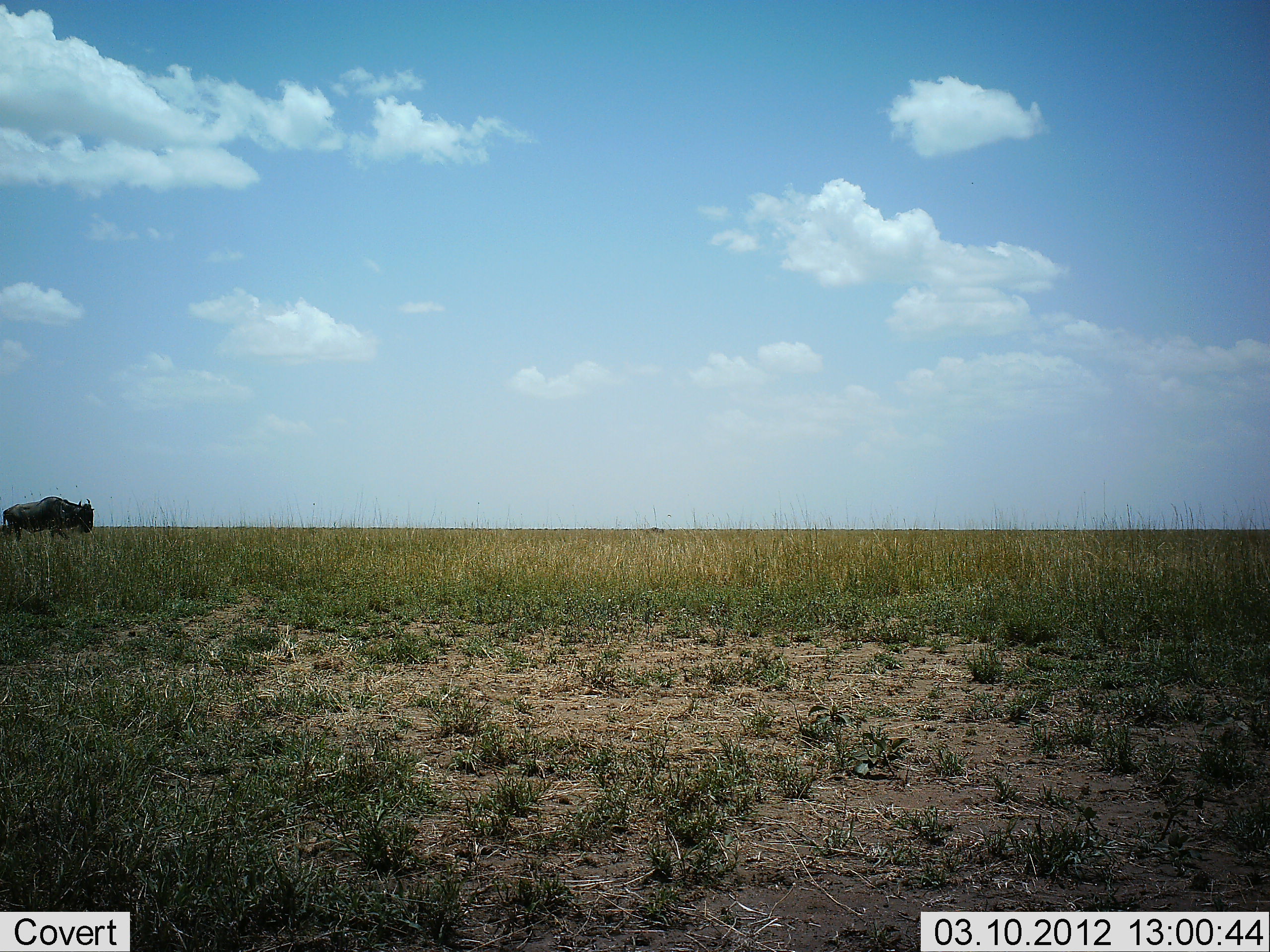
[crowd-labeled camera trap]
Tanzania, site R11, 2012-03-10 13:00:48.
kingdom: Animalia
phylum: Chordata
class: Mammalia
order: Artiodactyla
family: Bovidae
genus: Connochaetes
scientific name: Connochaetes taurinus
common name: blue wildebeest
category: wildebeest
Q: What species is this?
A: Wildebeest (blue wildebeest) (Connochaetes taurinus).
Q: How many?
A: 1.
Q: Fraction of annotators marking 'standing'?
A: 26%.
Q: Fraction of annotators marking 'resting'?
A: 0%.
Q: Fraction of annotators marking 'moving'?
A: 71%.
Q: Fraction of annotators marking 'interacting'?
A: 0%.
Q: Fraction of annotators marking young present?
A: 3%.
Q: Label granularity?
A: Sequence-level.